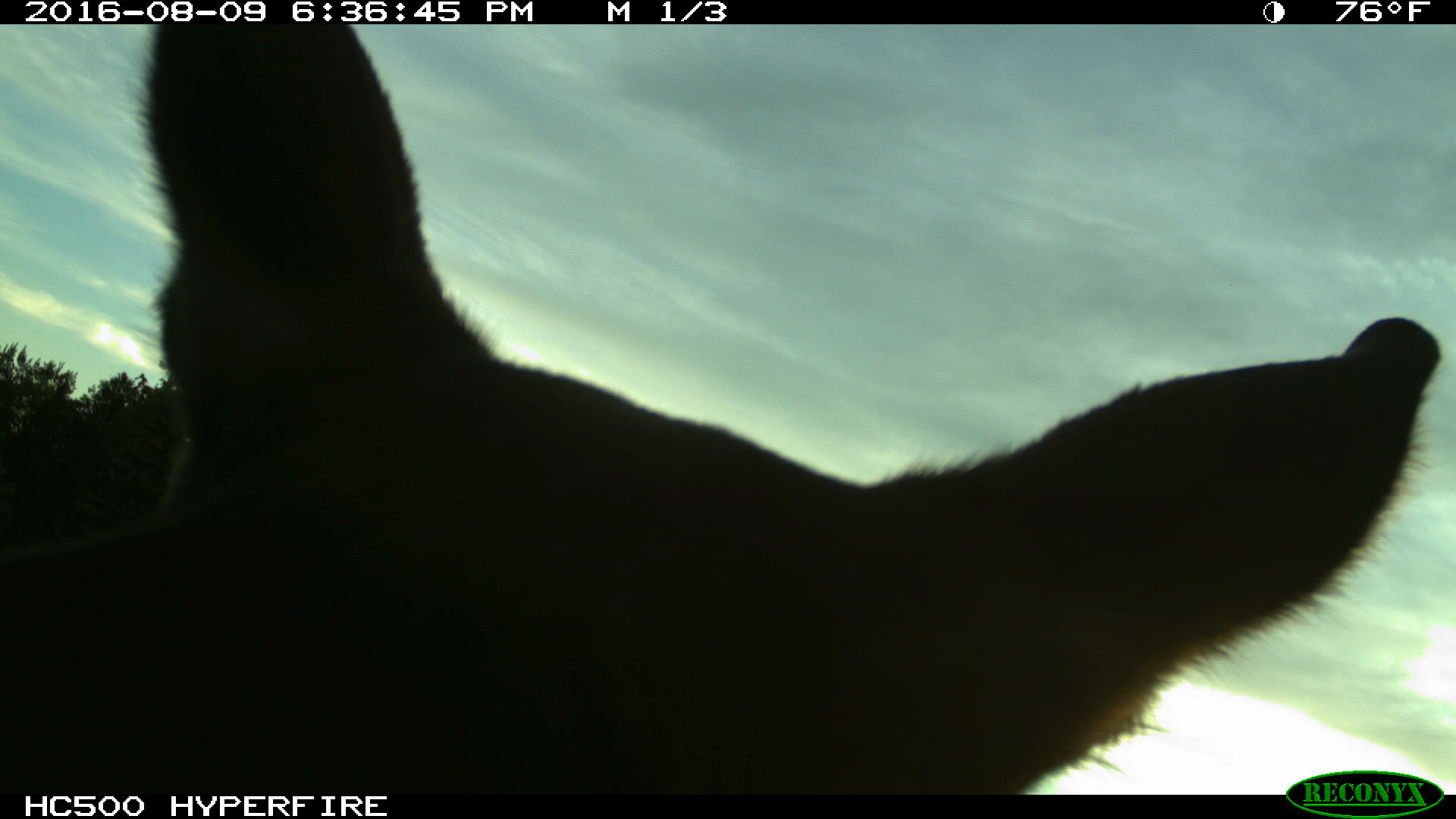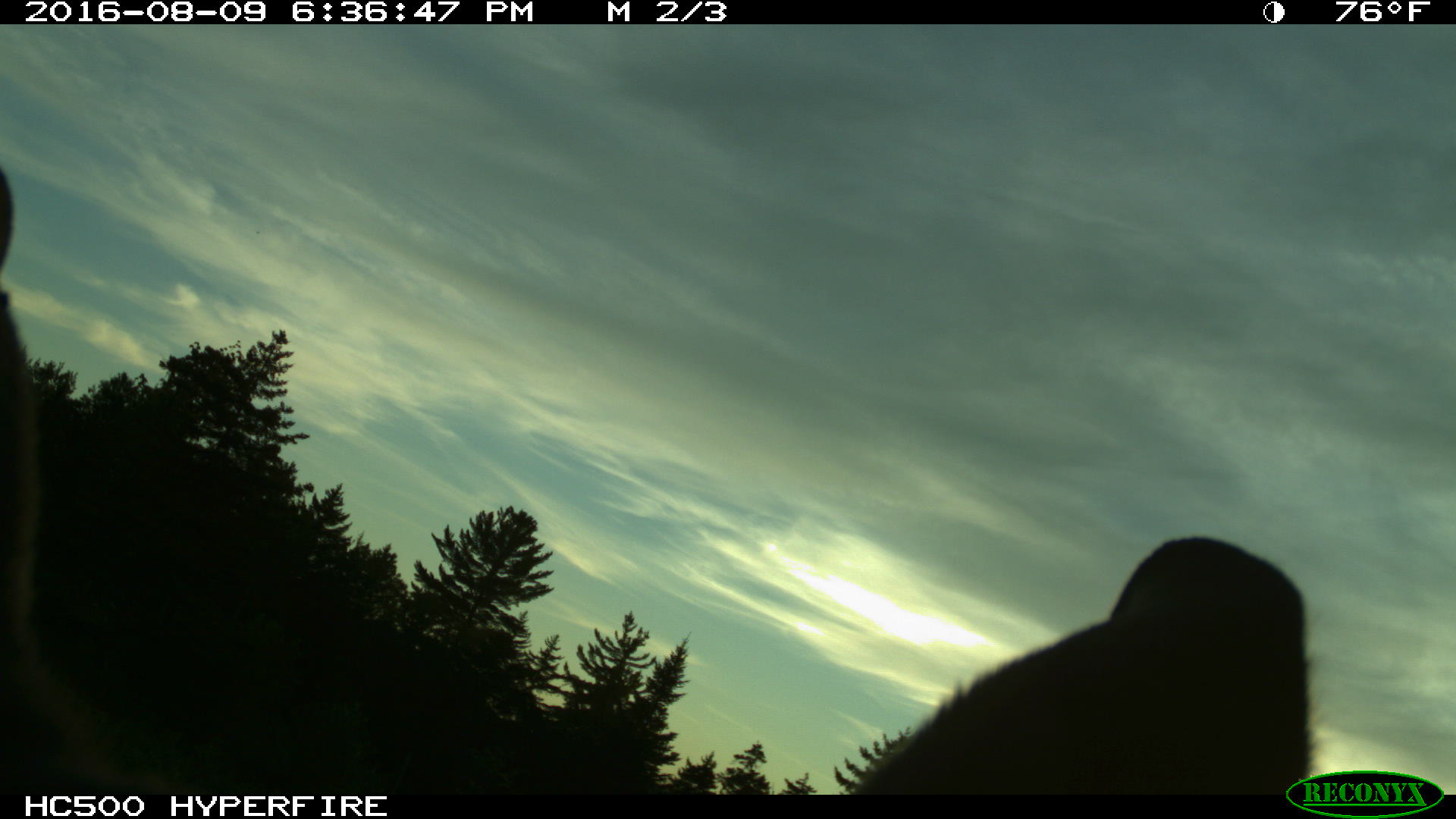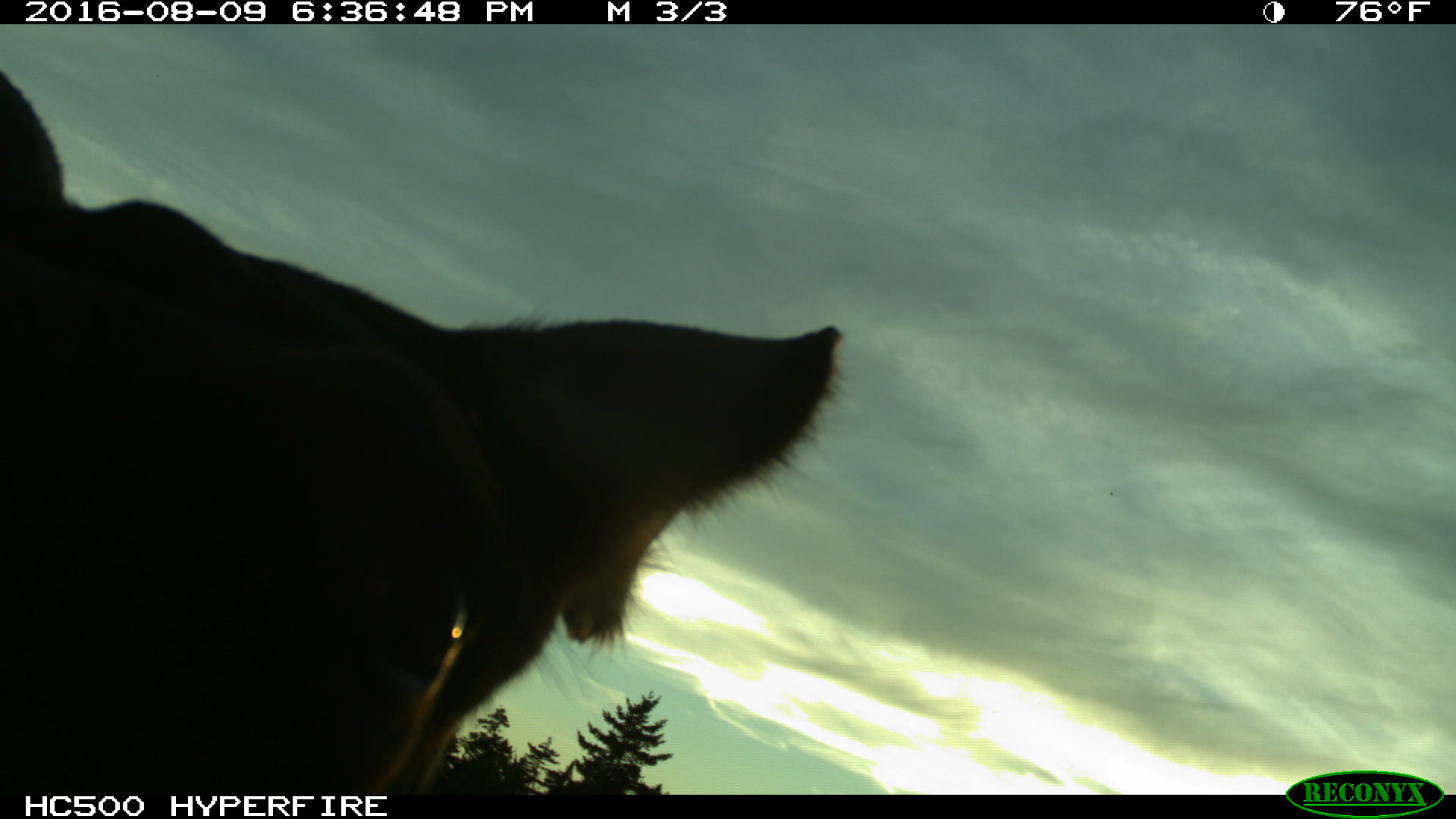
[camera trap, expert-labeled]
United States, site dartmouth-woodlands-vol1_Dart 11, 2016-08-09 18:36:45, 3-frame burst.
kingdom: Animalia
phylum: Chordata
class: Mammalia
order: Artiodactyla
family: Cervidae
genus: Alces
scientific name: Alces alces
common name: moose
Moose (Alces alces).